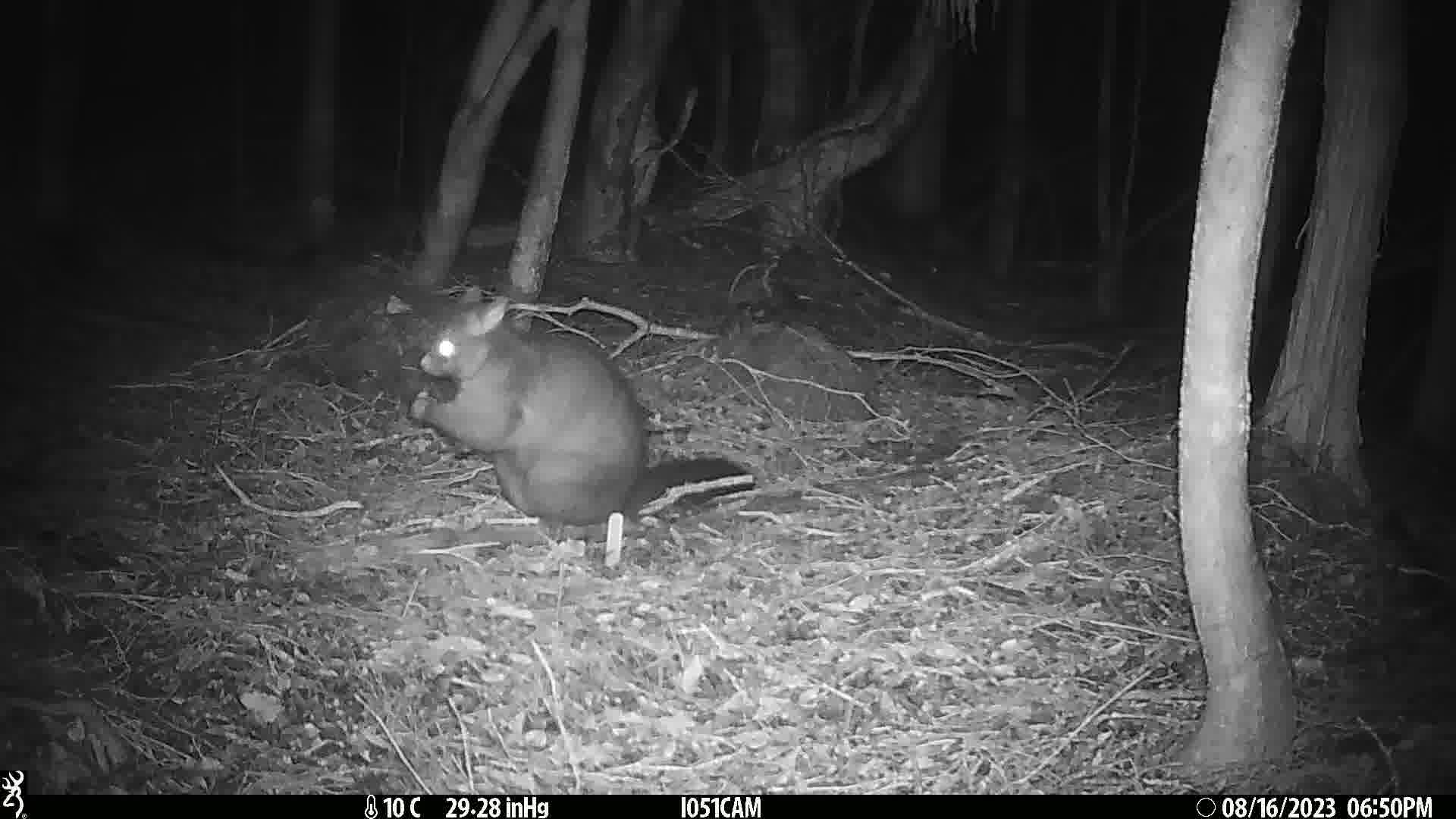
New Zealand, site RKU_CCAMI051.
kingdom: Animalia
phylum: Chordata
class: Mammalia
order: Diprotodontia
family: Phalangeridae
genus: Trichosurus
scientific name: Trichosurus vulpecula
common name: common brushtail possum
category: possum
Possum (common brushtail possum) (Trichosurus vulpecula).